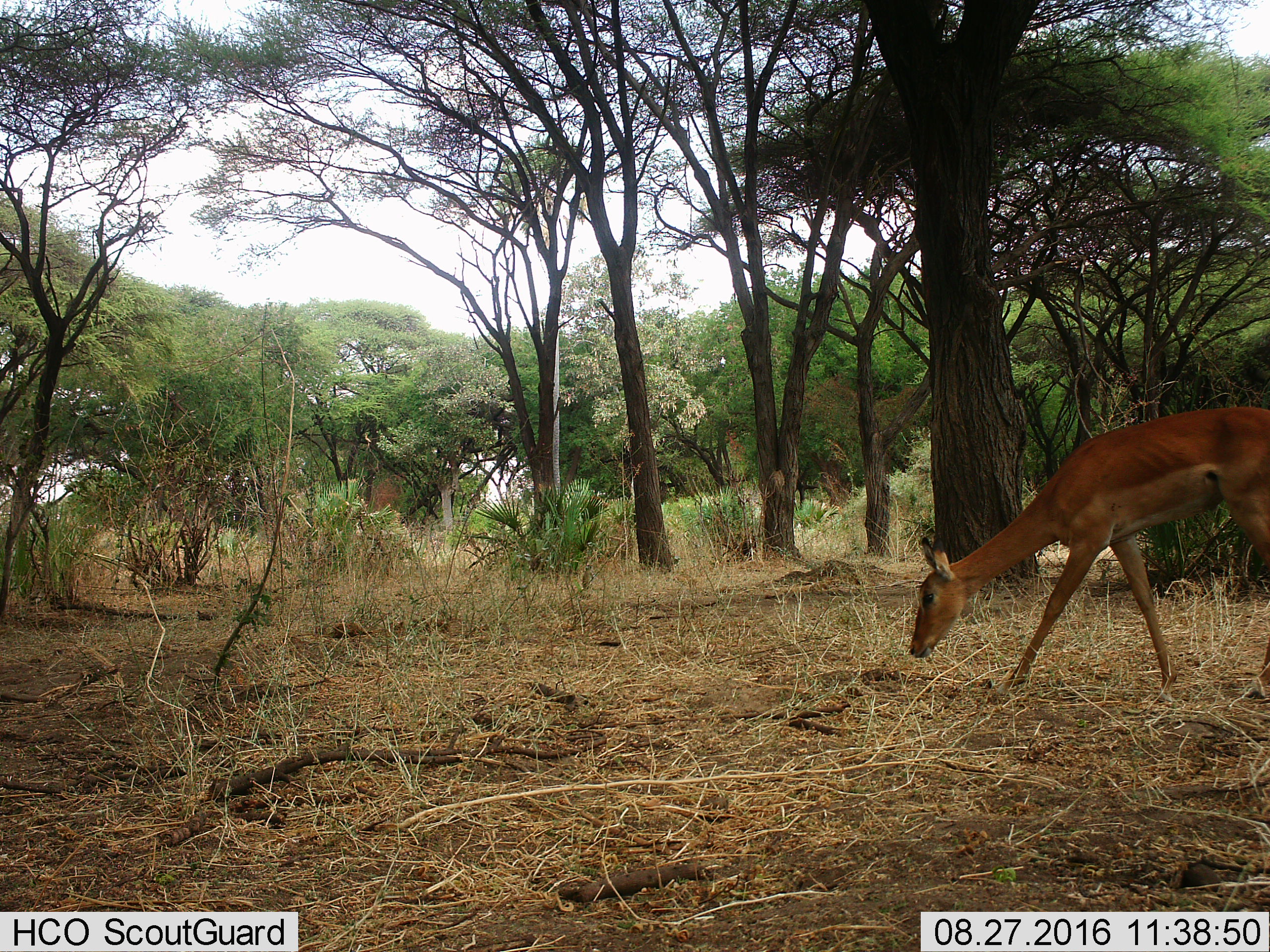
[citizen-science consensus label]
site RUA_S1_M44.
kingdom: Animalia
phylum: Chordata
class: Mammalia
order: Artiodactyla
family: Bovidae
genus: Aepyceros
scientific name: Aepyceros melampus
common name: impala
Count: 1.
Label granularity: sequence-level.